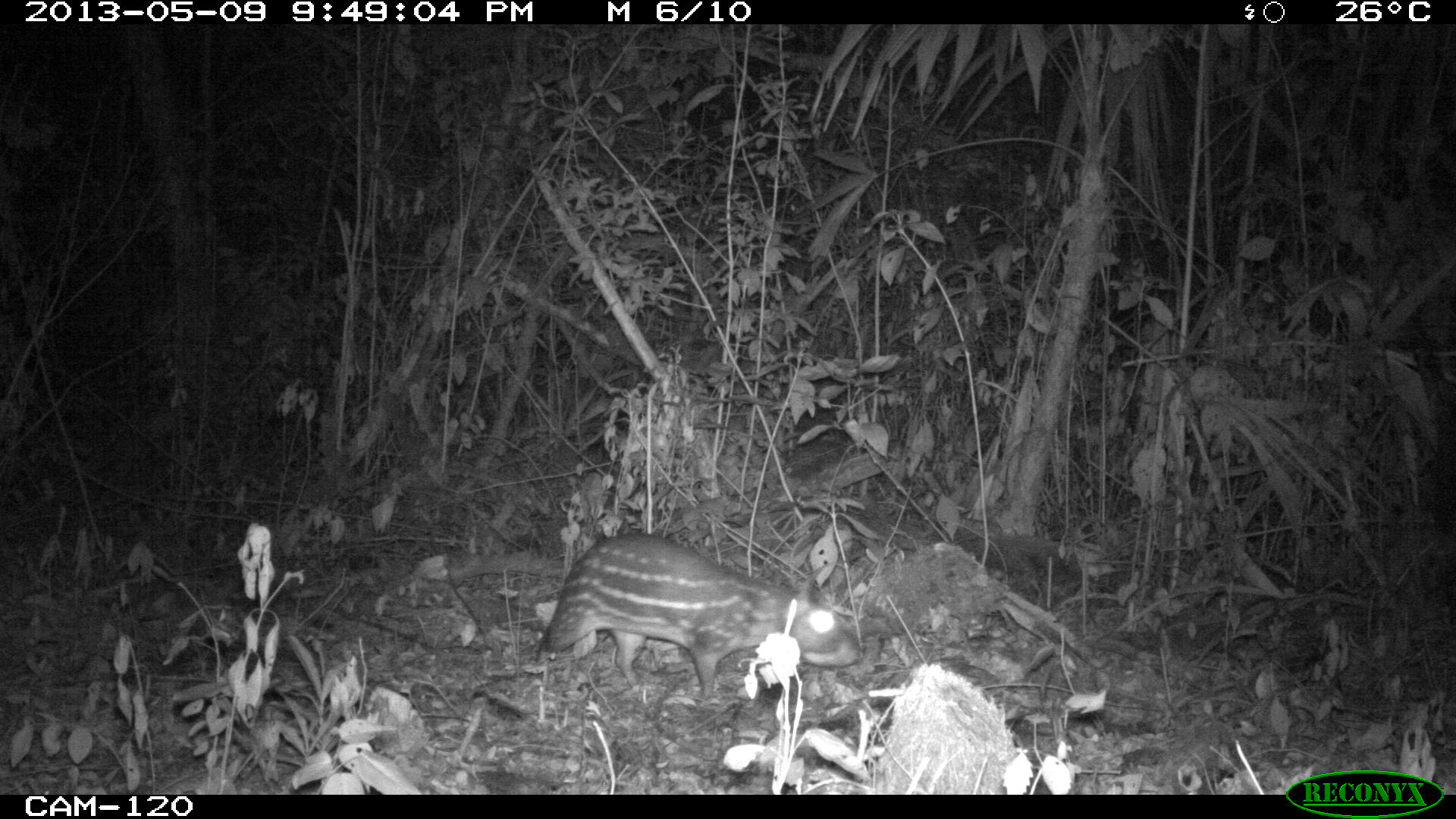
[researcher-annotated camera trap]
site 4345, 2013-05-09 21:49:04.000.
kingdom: Animalia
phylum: Chordata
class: Mammalia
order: Rodentia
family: Cuniculidae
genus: Cuniculus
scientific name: Cuniculus paca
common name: lowland paca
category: agouti paca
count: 1